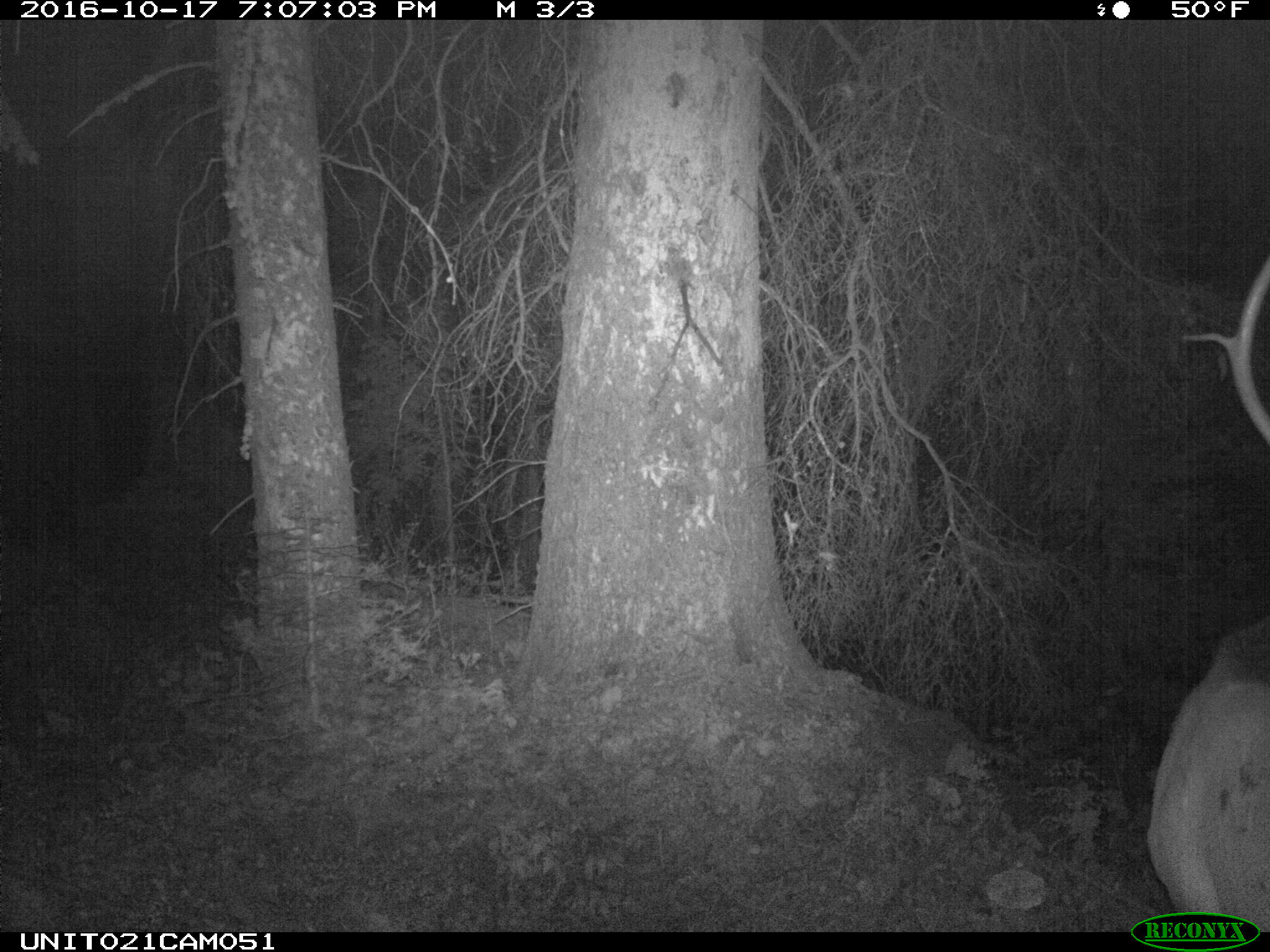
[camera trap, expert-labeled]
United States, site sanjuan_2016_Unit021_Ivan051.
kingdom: Animalia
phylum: Chordata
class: Mammalia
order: Artiodactyla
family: Cervidae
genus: Cervus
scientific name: Cervus elaphus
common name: red deer